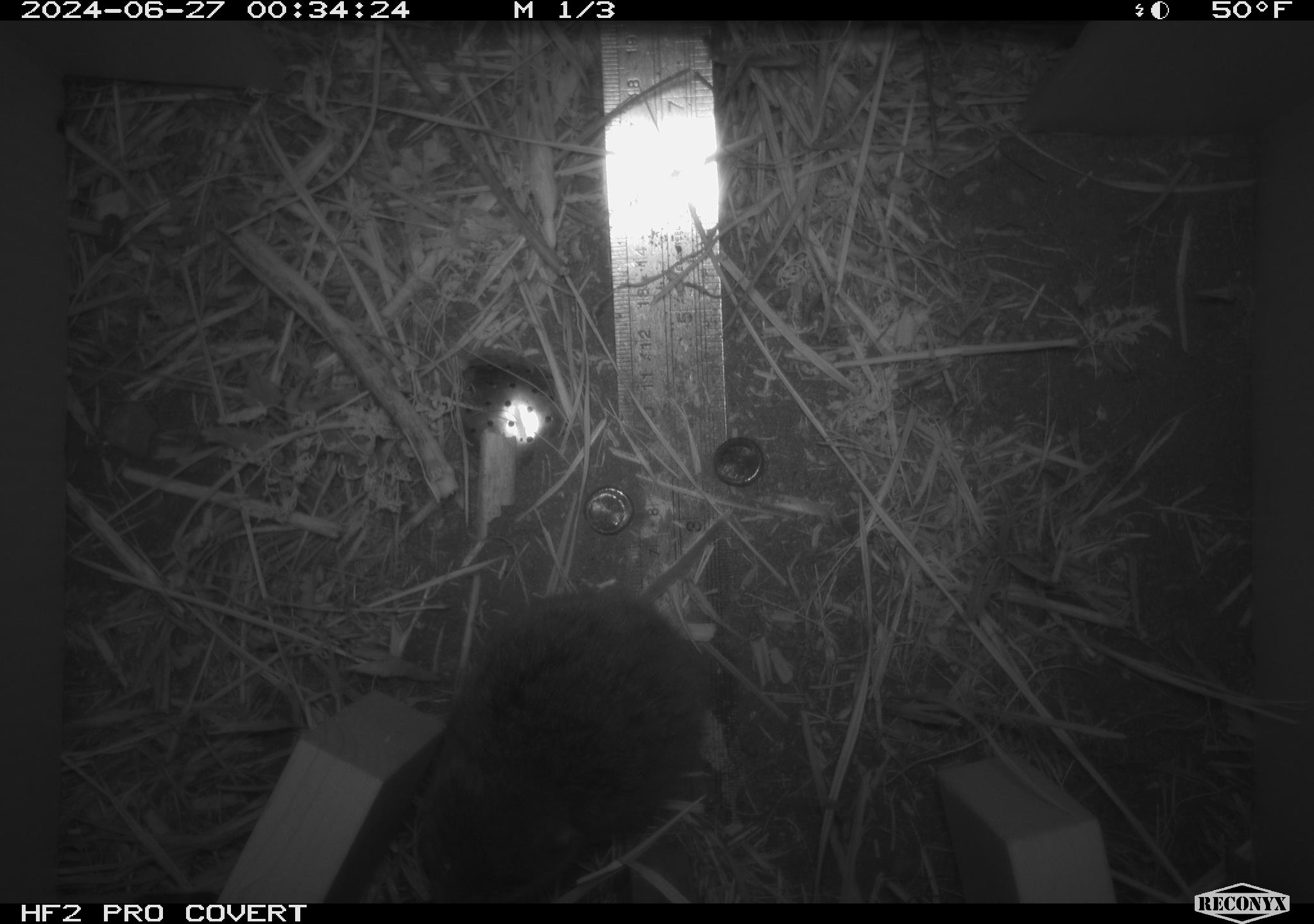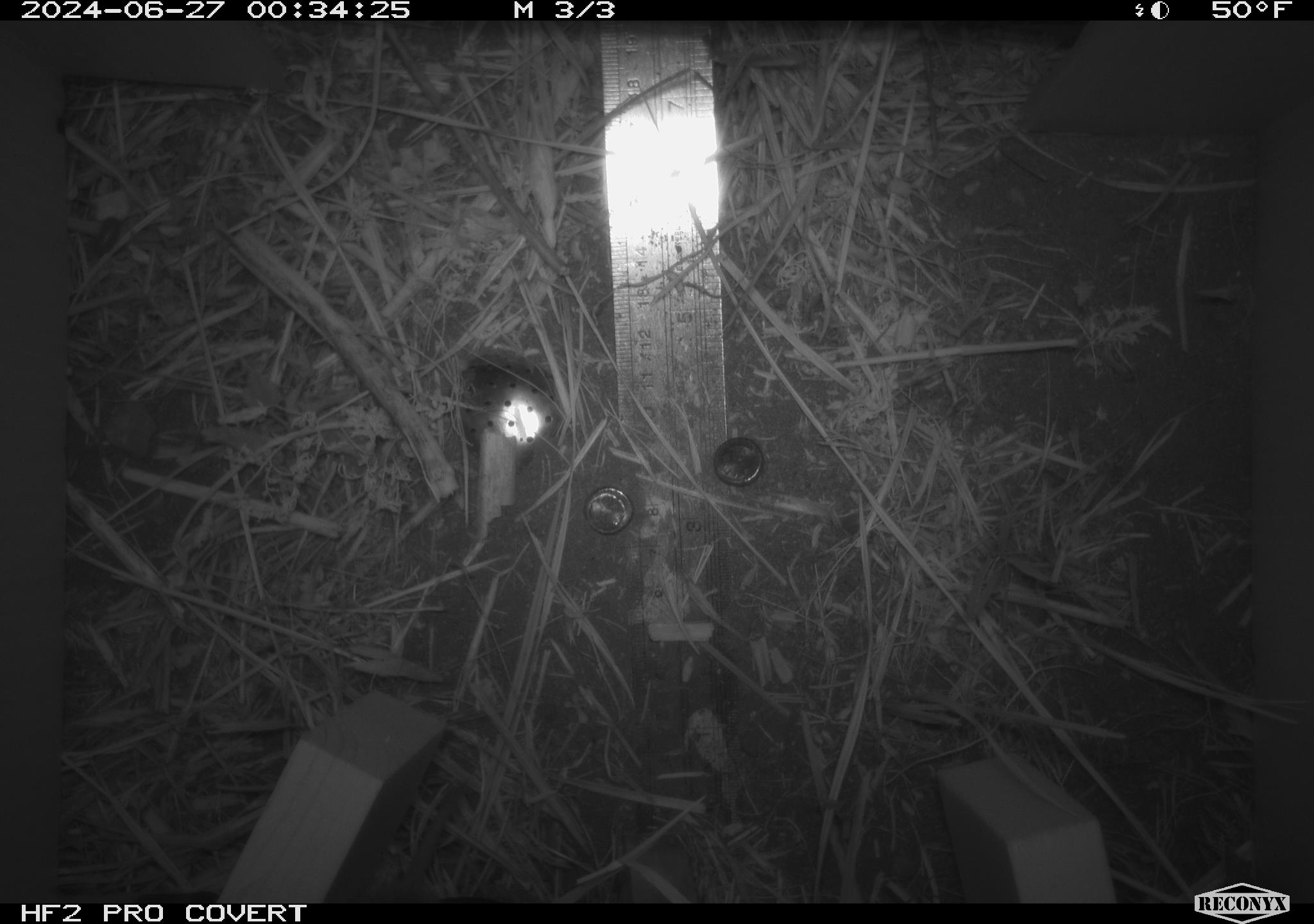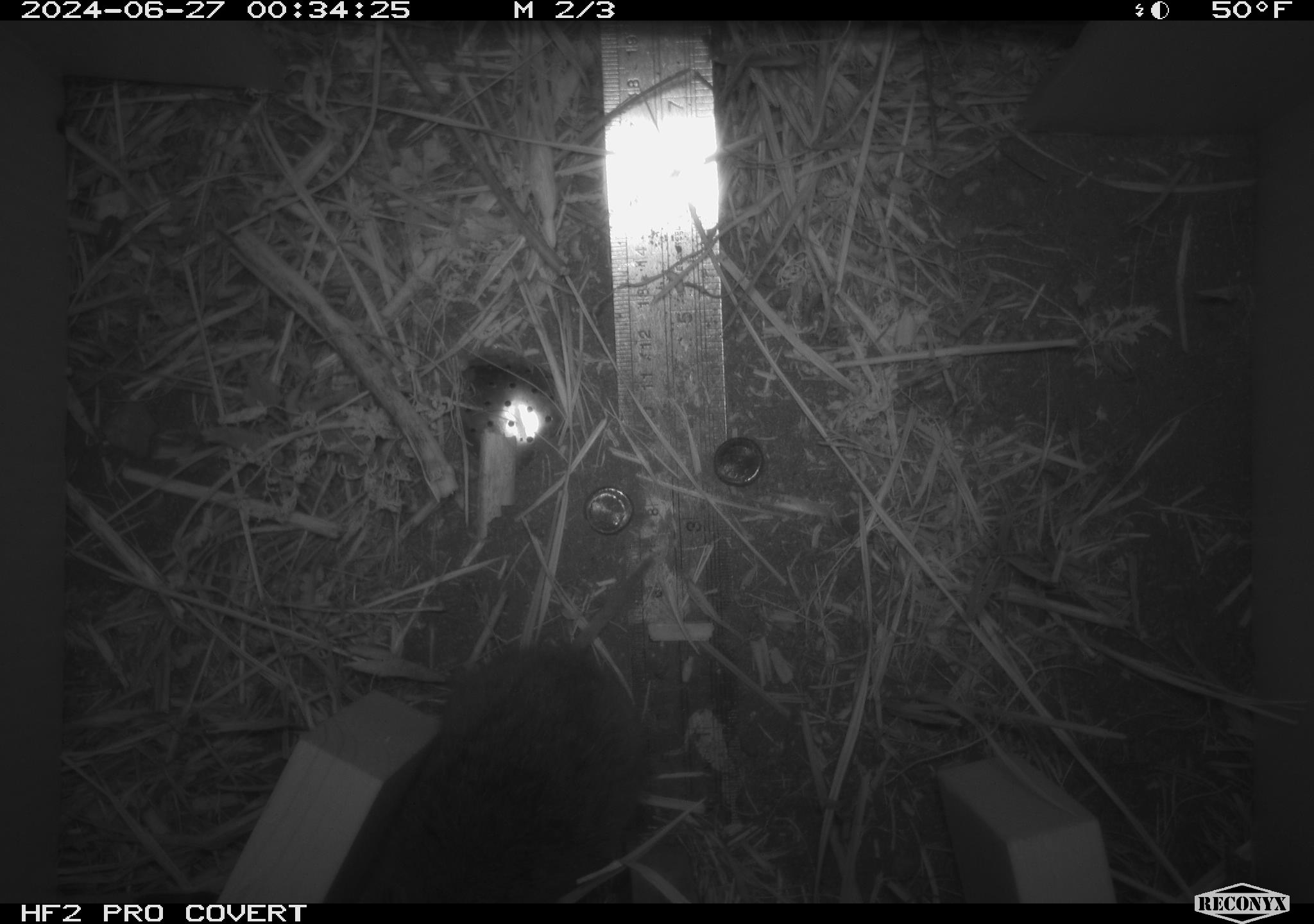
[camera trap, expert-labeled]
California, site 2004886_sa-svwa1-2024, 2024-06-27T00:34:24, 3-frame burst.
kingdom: Animalia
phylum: Chordata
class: Mammalia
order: Rodentia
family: Cricetidae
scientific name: Arvicolinae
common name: voles, lemmings, and muskrats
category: arvicolinae subfamily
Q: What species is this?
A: Arvicolinae subfamily (voles, lemmings, and muskrats) (Arvicolinae).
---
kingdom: Animalia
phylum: Arthropoda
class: Malacostraca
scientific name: Malacostraca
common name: amphipods, crabs, isopods, krill, lobsters and shrimps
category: malacostracan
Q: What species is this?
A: Malacostracan (amphipods, crabs, isopods, krill, lobsters and shrimps) (Malacostraca).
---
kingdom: Animalia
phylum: Chordata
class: Mammalia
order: Eulipotyphla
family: Soricidae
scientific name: Soricidae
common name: shrews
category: soricidae family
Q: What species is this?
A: Soricidae family (shrews) (Soricidae).